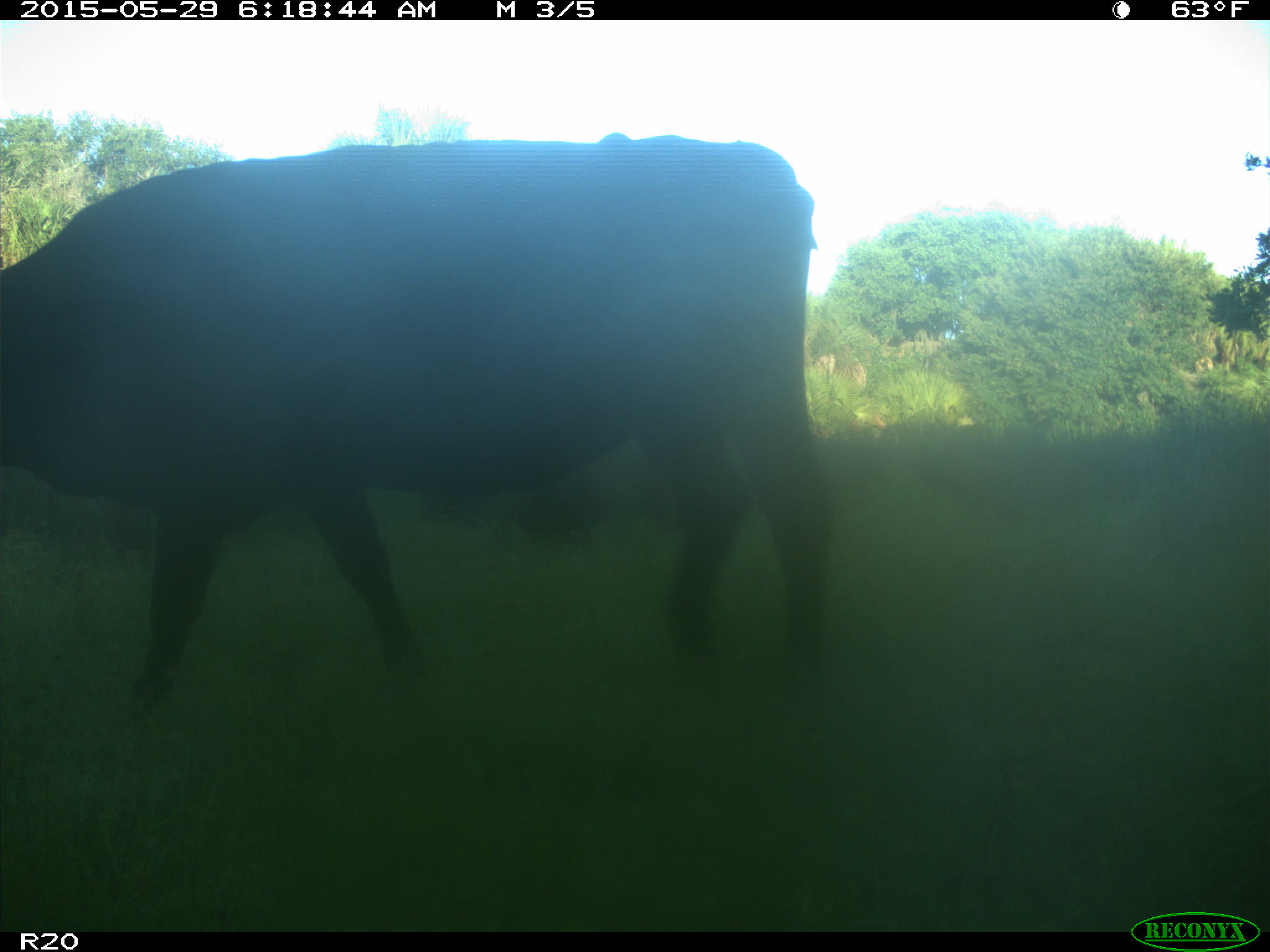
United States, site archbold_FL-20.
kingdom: Animalia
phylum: Chordata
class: Mammalia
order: Artiodactyla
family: Bovidae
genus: Bos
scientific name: Bos taurus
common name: domestic cow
Bos taurus (domestic cow).